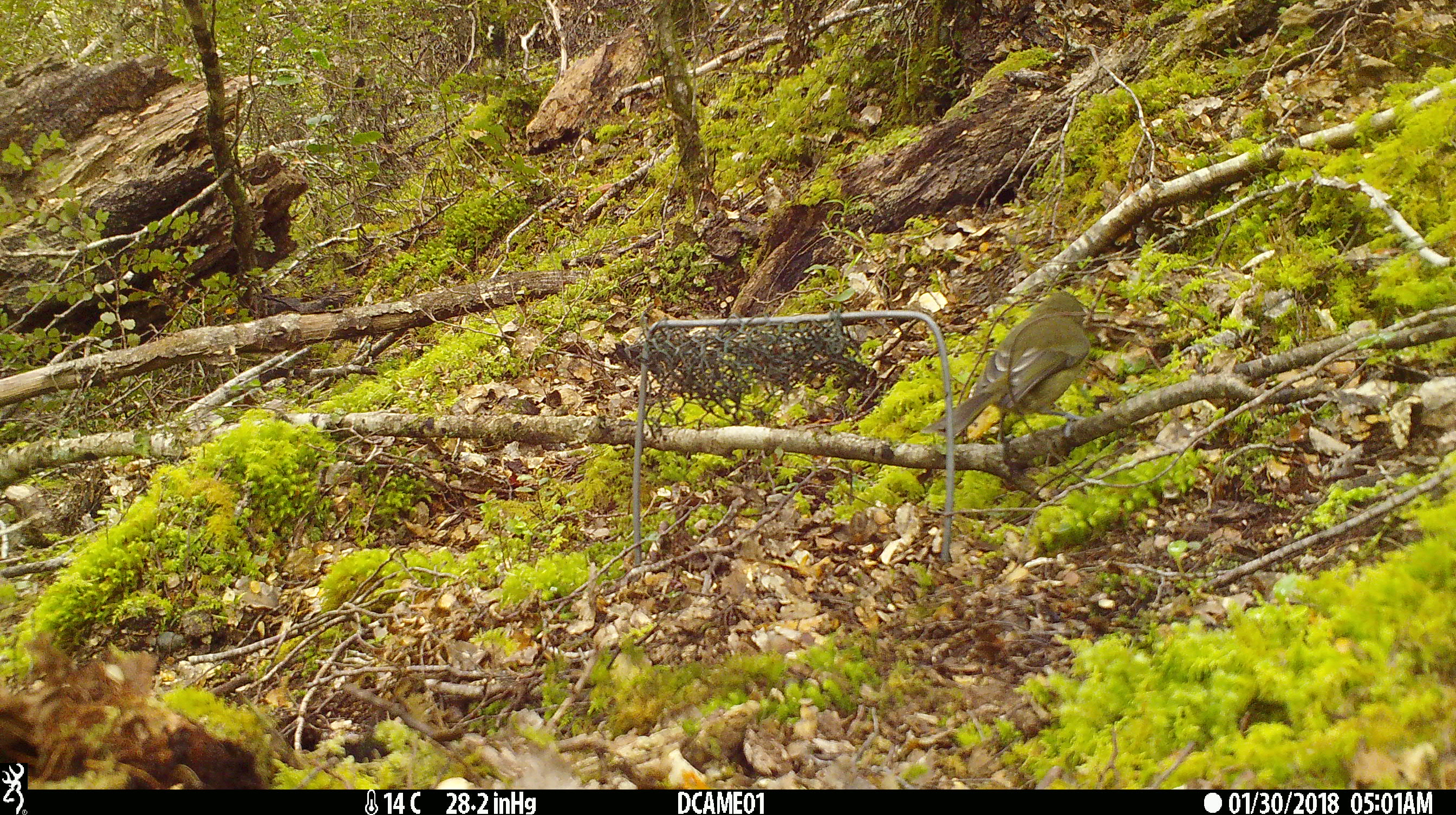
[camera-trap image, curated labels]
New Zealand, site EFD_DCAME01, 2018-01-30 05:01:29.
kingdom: Animalia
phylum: Chordata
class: Aves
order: Passeriformes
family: Meliphagidae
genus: Anthornis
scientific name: Anthornis melanura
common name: new zealand bellbird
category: bellbird